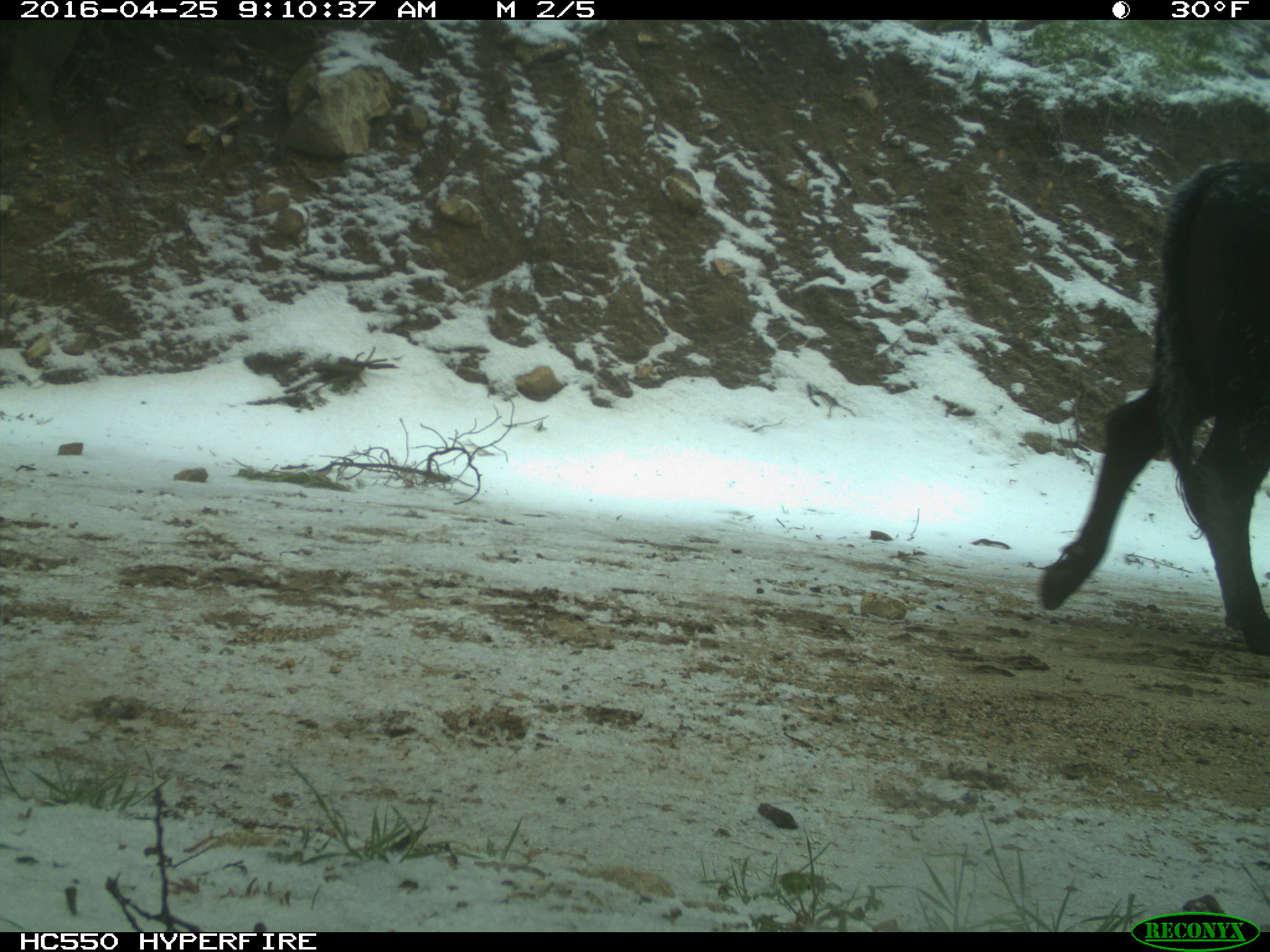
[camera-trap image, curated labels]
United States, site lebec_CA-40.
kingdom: Animalia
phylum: Chordata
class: Mammalia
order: Artiodactyla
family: Bovidae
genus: Bos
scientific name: Bos taurus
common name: domestic cow